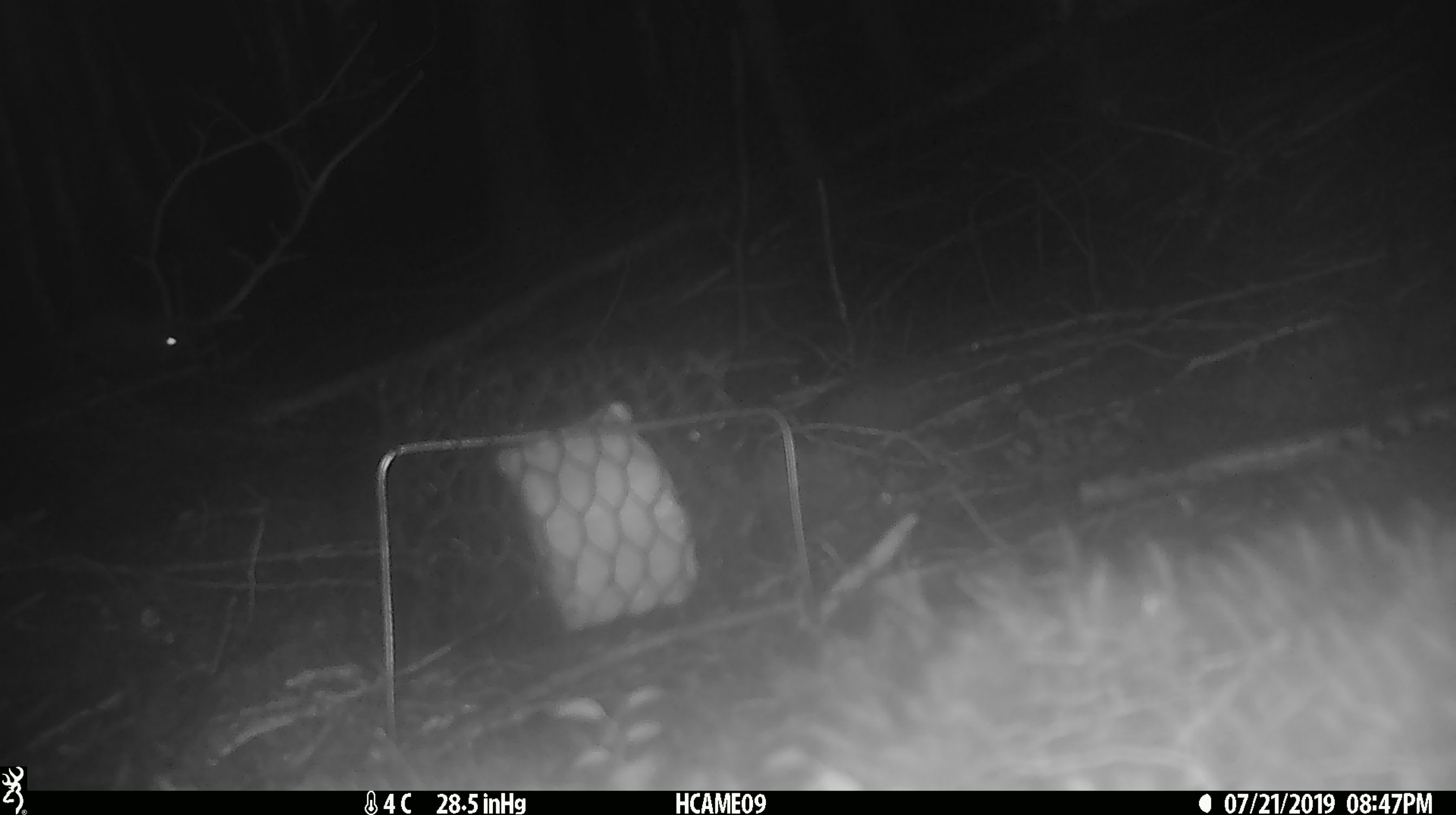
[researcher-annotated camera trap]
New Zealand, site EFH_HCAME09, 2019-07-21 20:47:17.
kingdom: Animalia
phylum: Chordata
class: Mammalia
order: Rodentia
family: Muridae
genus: Mus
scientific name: Mus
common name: mouse